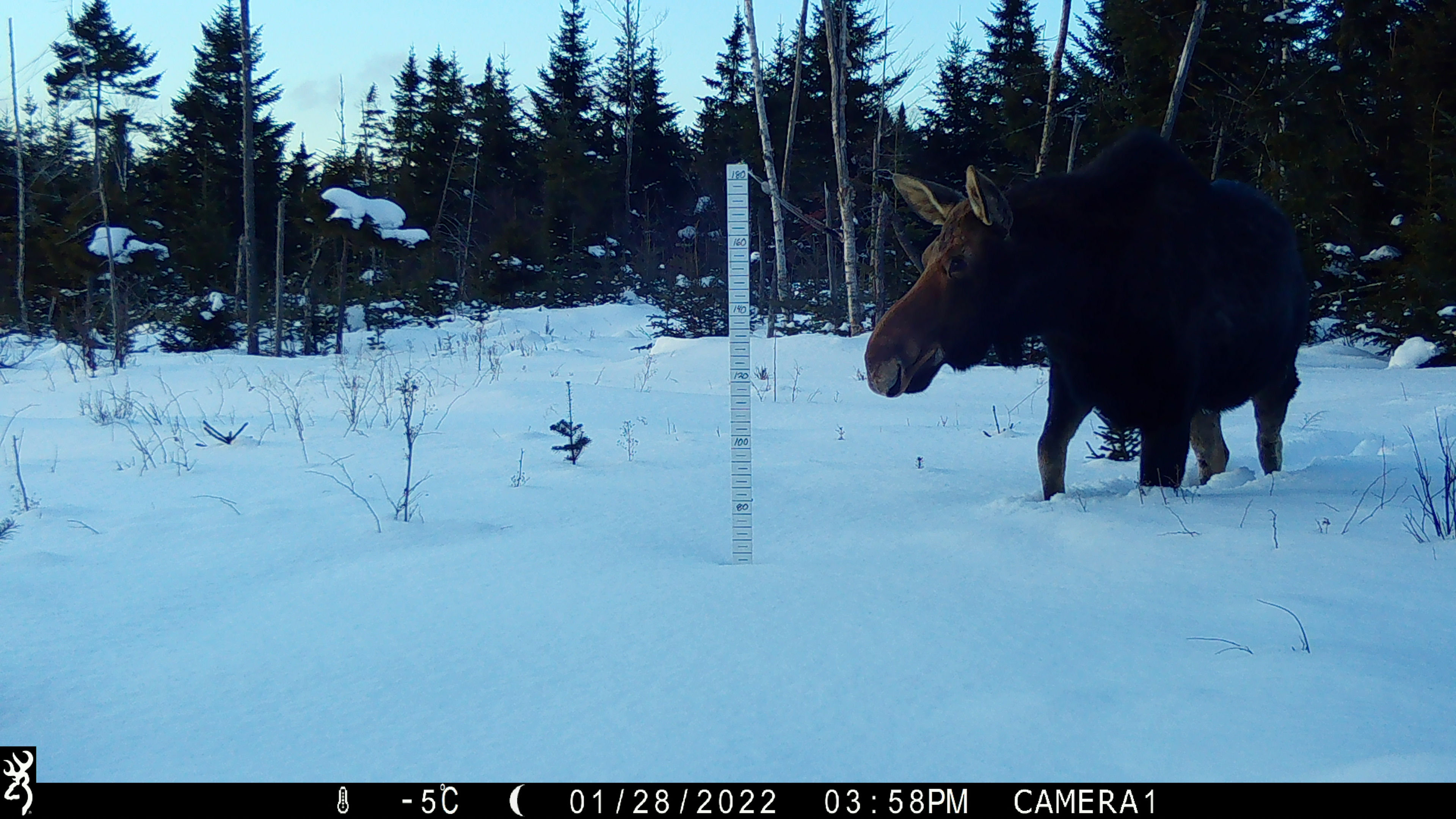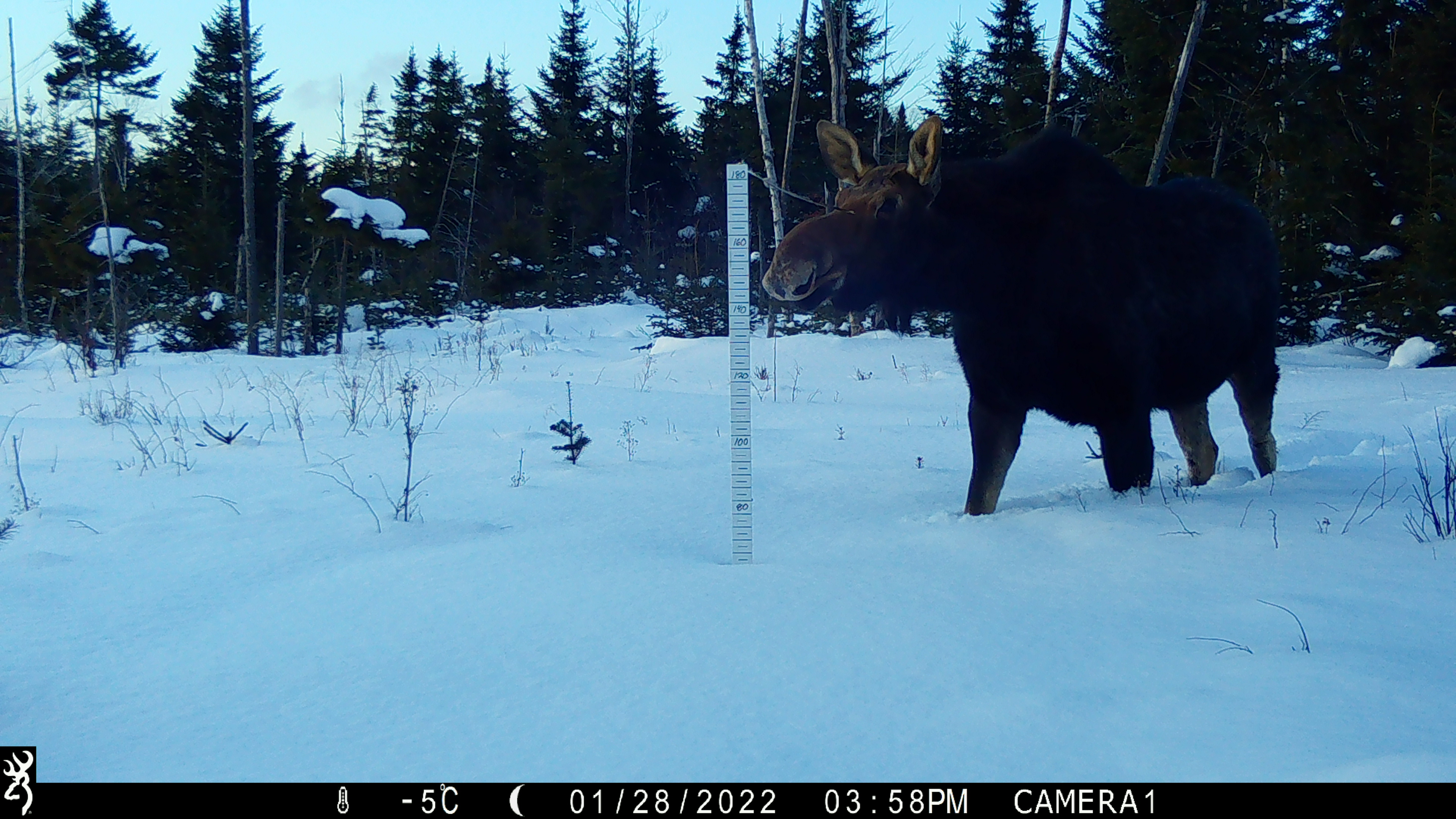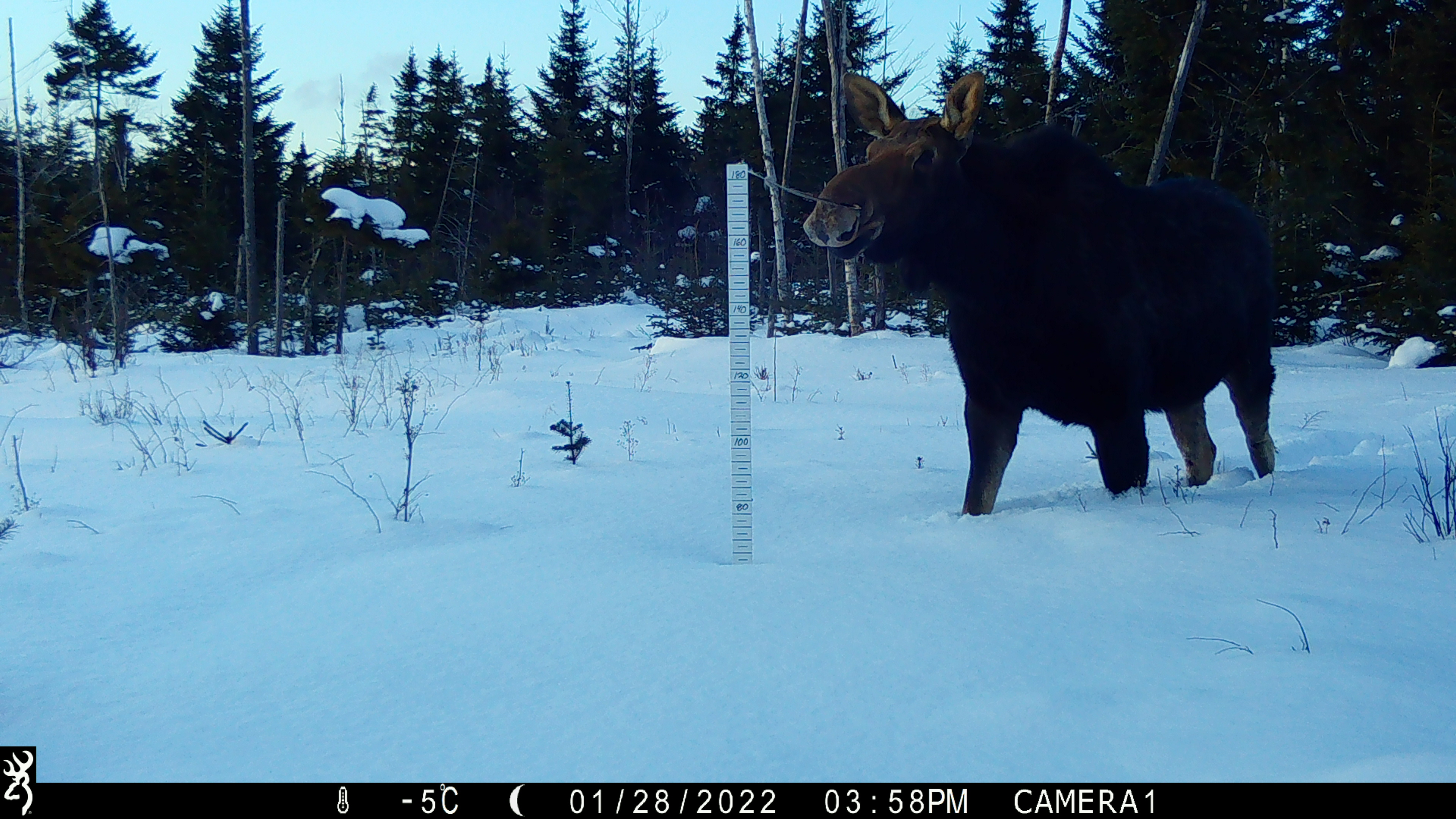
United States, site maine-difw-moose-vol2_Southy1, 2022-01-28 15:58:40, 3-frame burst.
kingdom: Animalia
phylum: Chordata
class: Mammalia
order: Artiodactyla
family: Cervidae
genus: Alces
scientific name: Alces alces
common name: moose